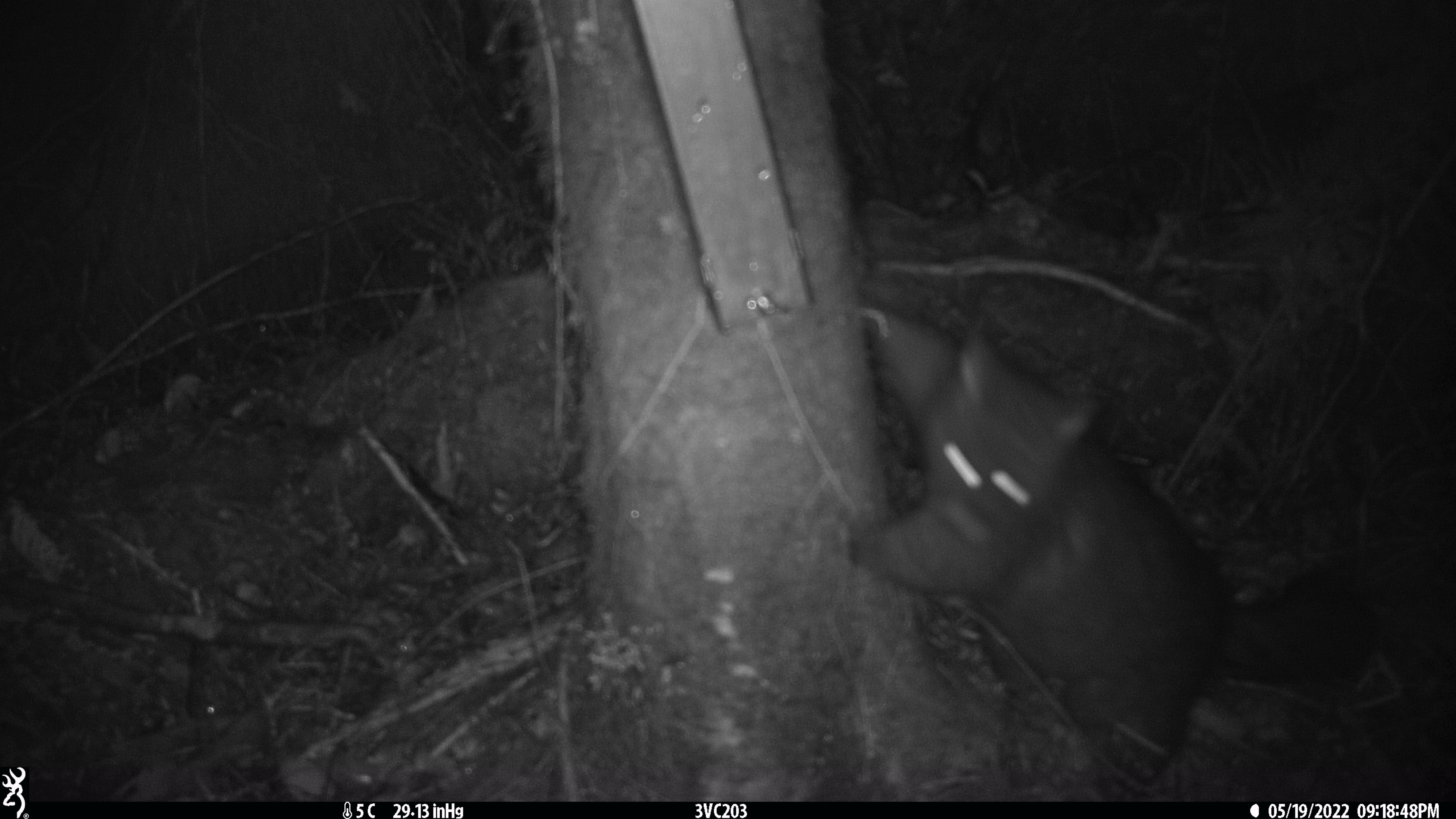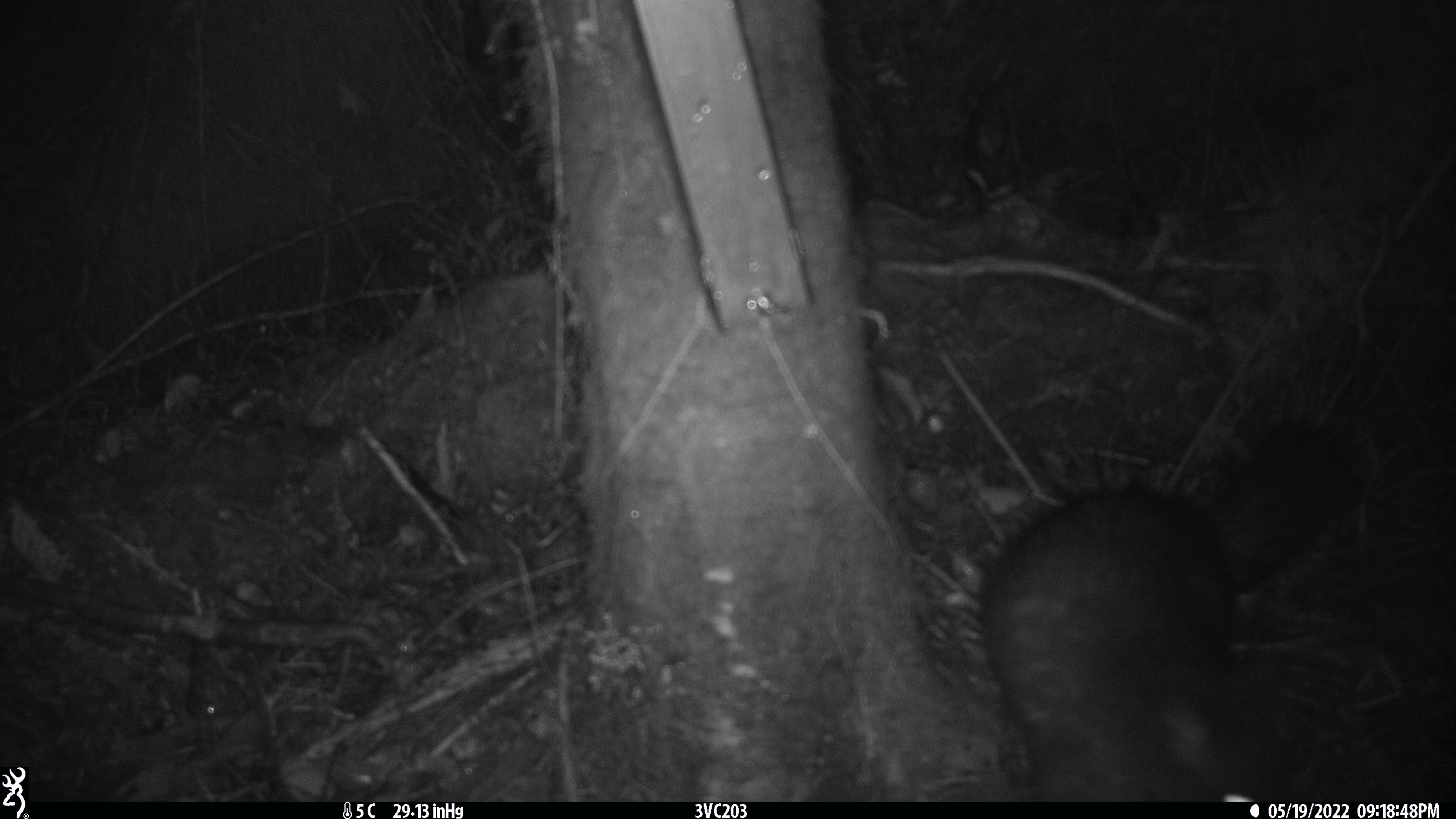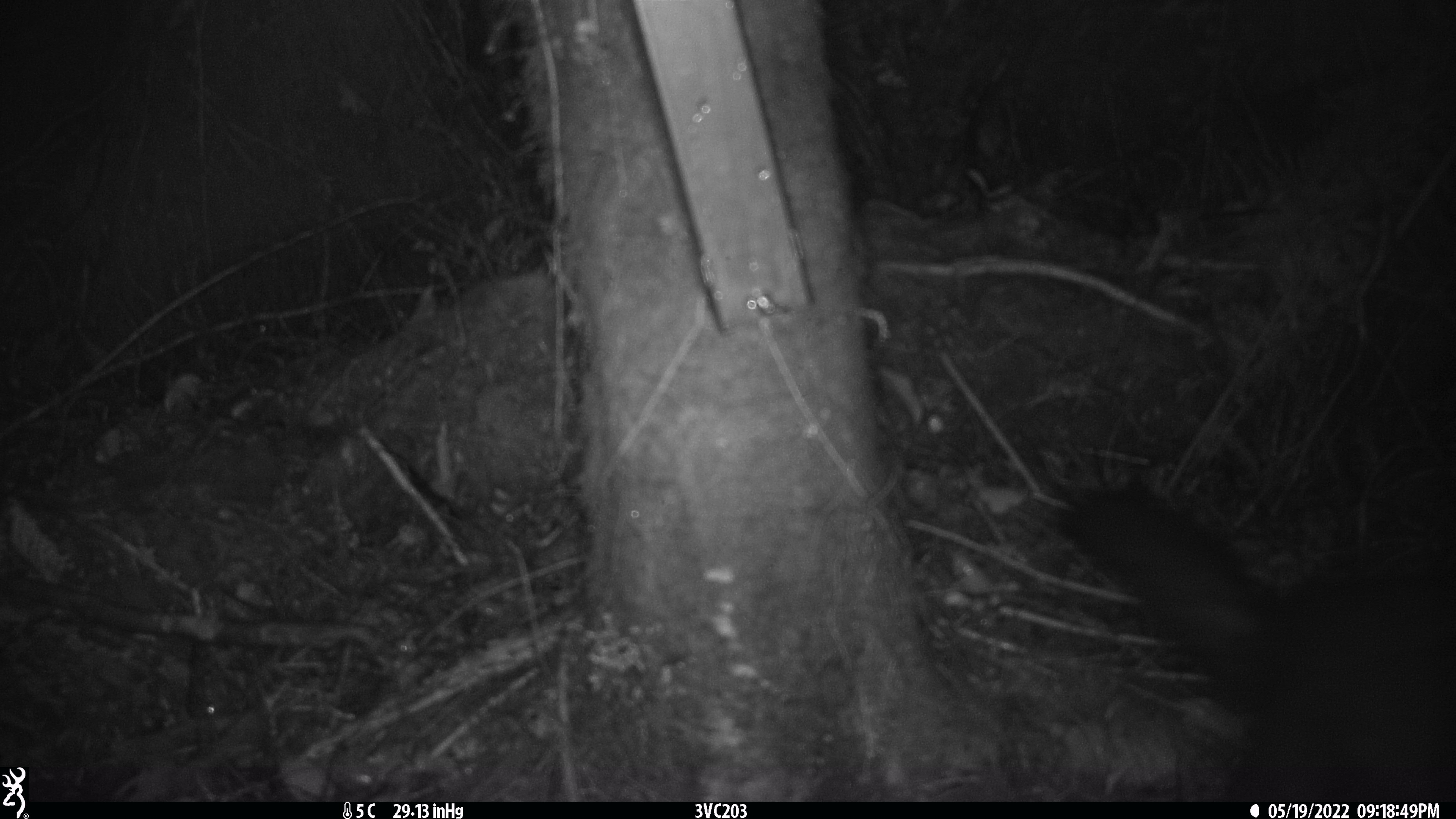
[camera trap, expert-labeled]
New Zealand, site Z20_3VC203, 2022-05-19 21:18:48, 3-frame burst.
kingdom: Animalia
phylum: Chordata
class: Mammalia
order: Diprotodontia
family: Phalangeridae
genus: Trichosurus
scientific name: Trichosurus vulpecula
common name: common brushtail possum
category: possum